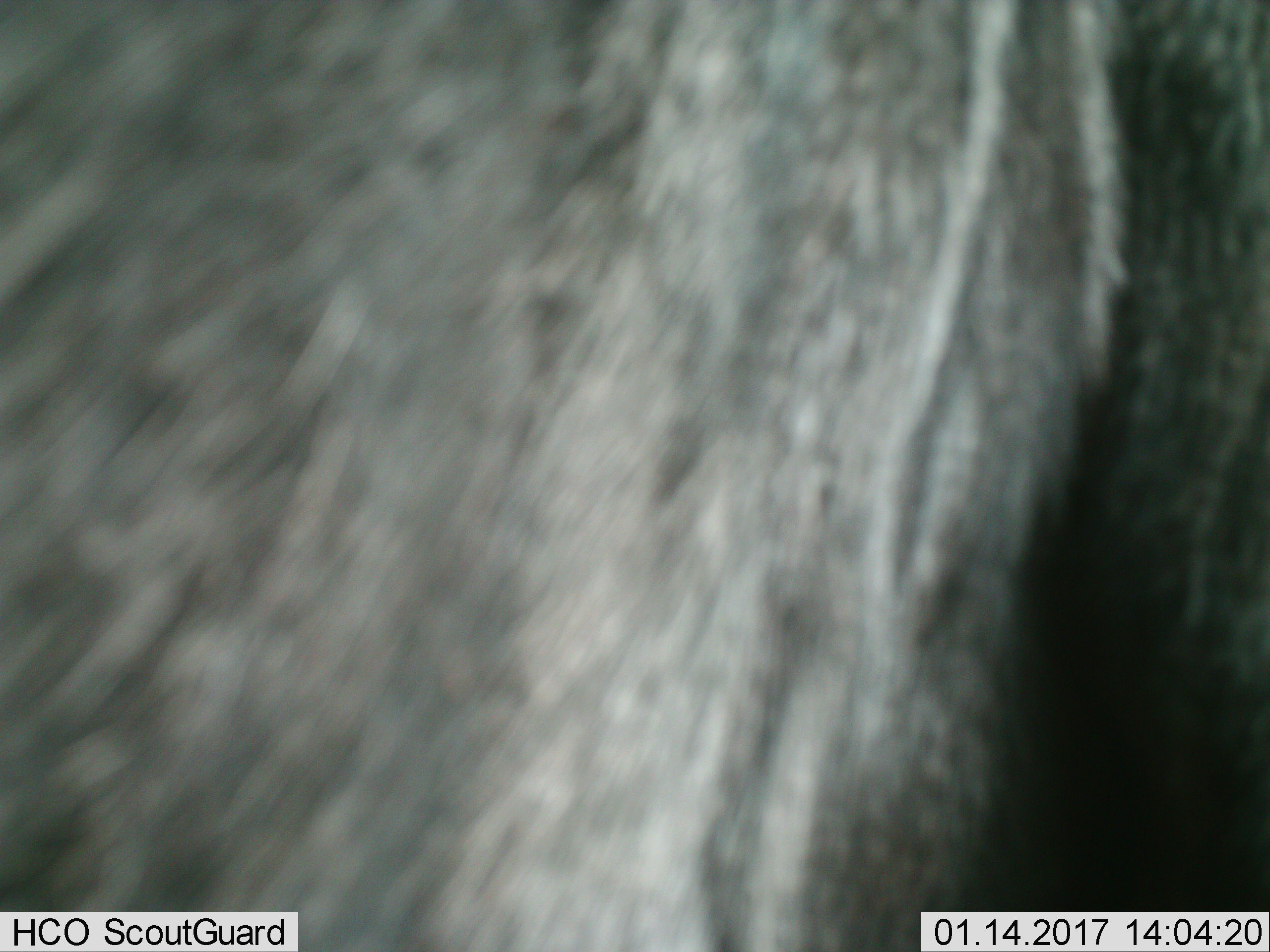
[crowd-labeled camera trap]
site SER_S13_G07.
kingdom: Animalia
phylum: Chordata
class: Mammalia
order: Artiodactyla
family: Bovidae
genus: Connochaetes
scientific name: Connochaetes taurinus taurinus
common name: blue wildebeest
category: wildebeestblue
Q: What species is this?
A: Wildebeestblue (blue wildebeest) (Connochaetes taurinus taurinus).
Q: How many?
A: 1.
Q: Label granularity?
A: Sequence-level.